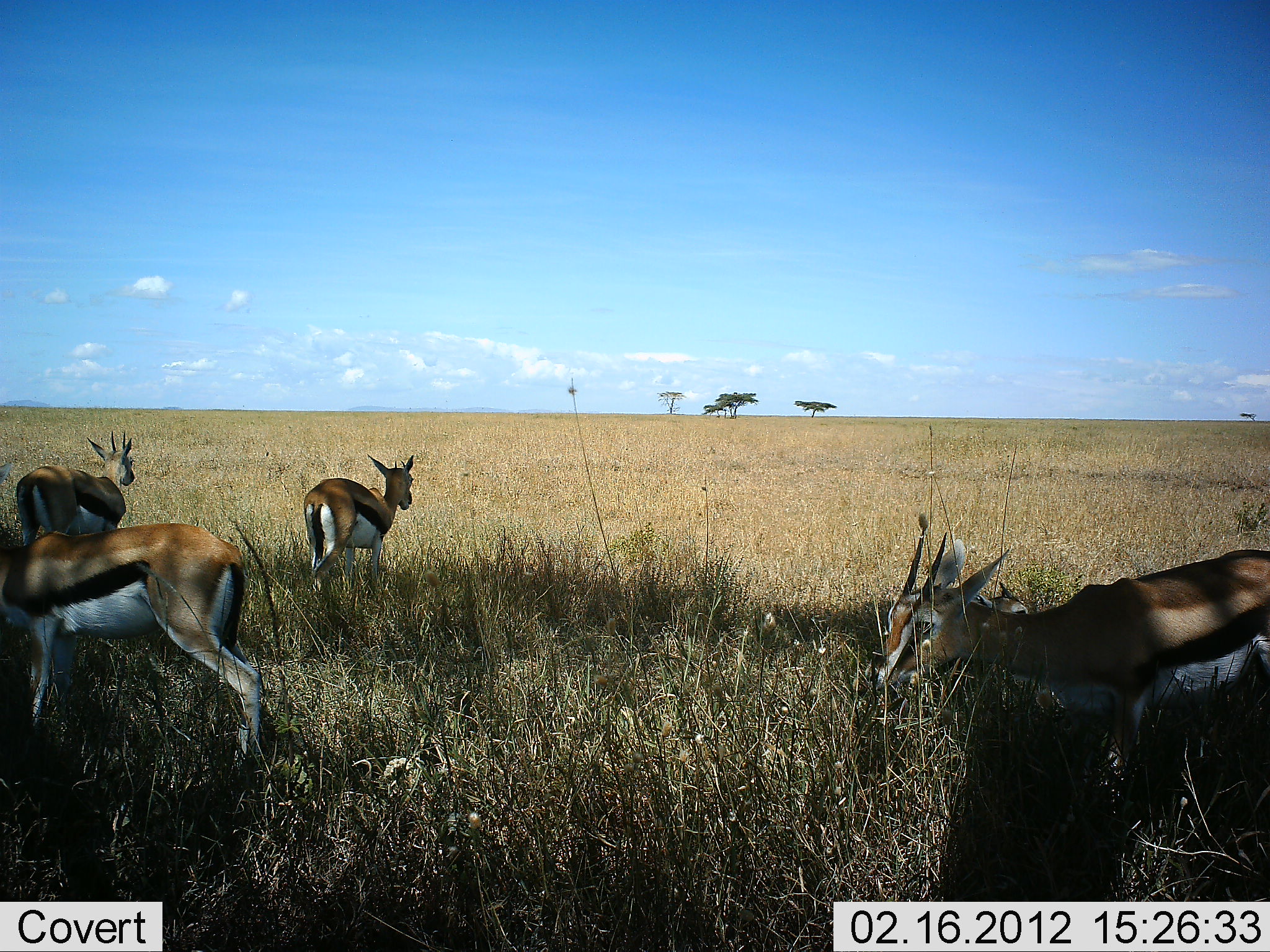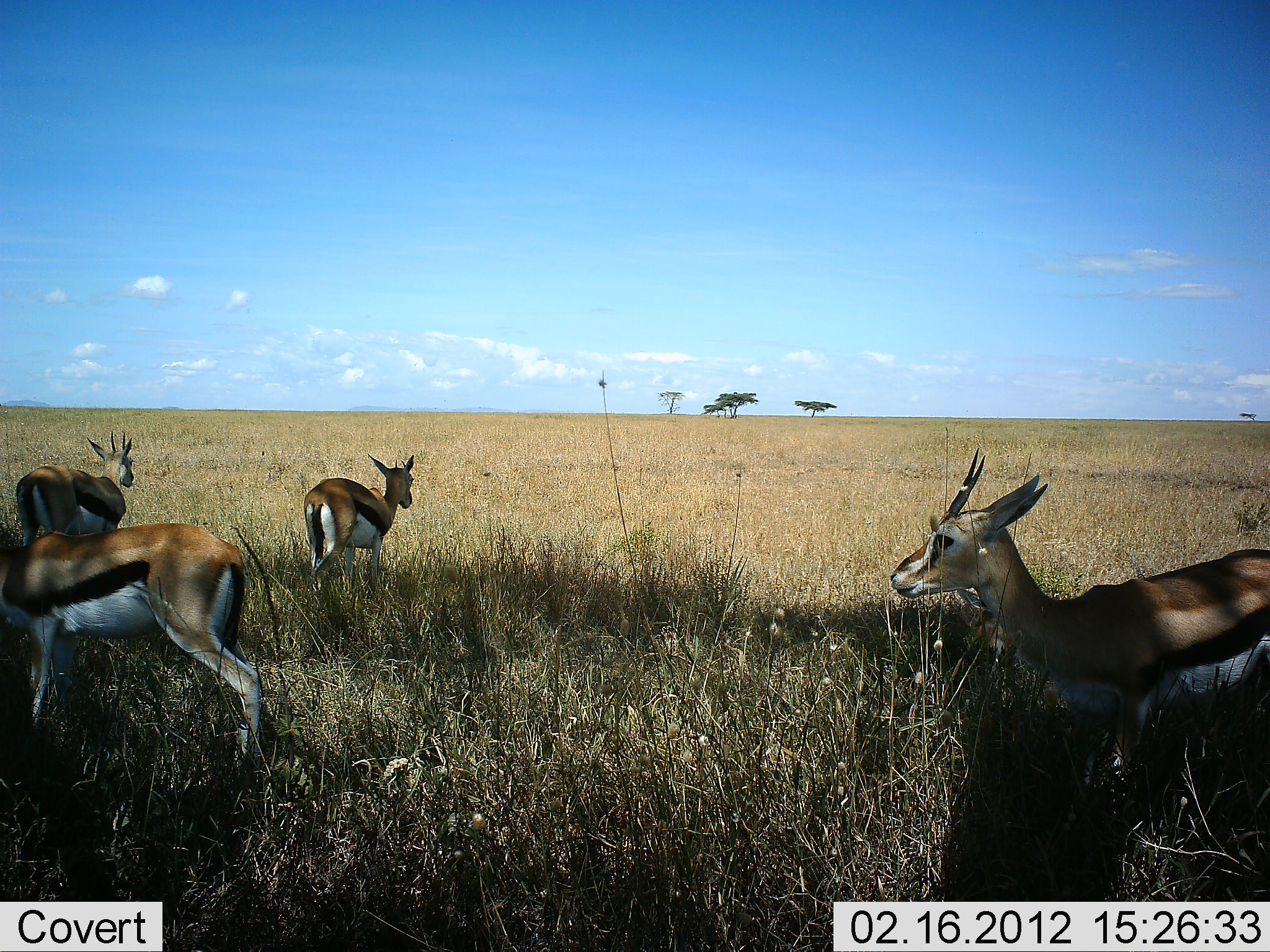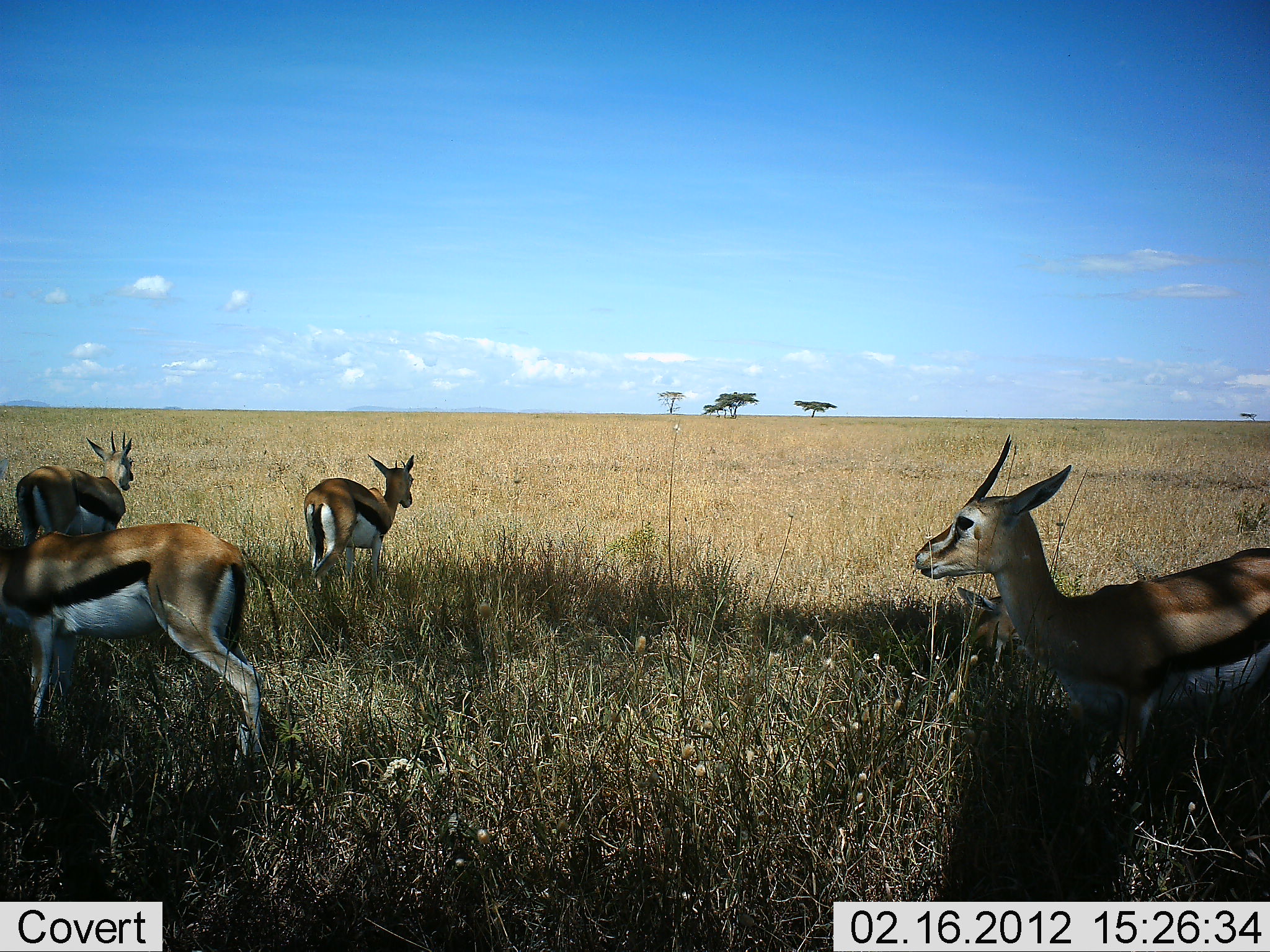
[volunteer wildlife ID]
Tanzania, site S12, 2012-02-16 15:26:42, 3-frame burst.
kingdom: Animalia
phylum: Chordata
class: Mammalia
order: Artiodactyla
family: Bovidae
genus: Eudorcas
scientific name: Eudorcas thomsonii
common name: thomson's gazelle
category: gazellethomsons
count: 4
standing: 92%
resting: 33%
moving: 8%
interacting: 0%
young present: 0%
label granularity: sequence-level